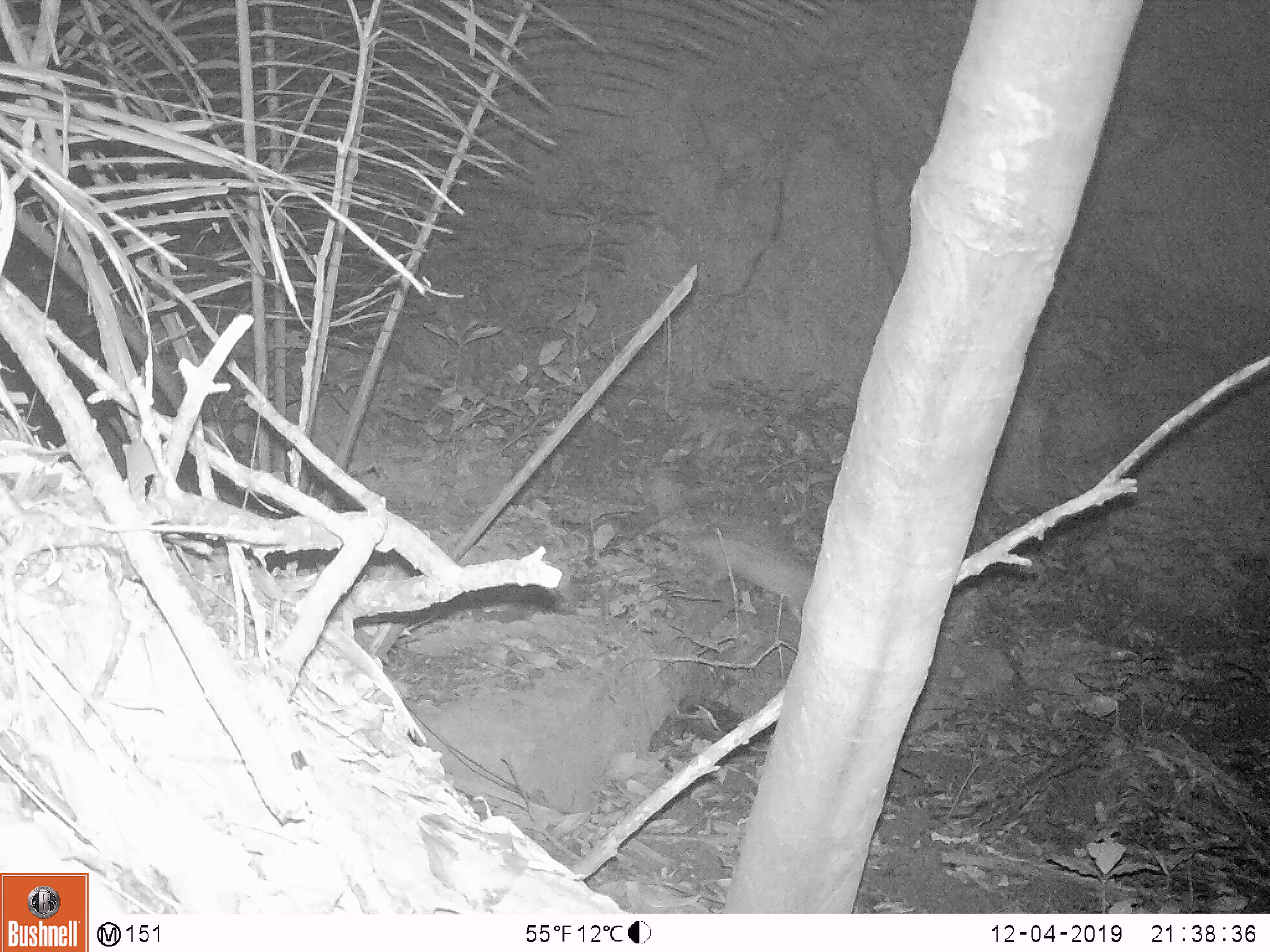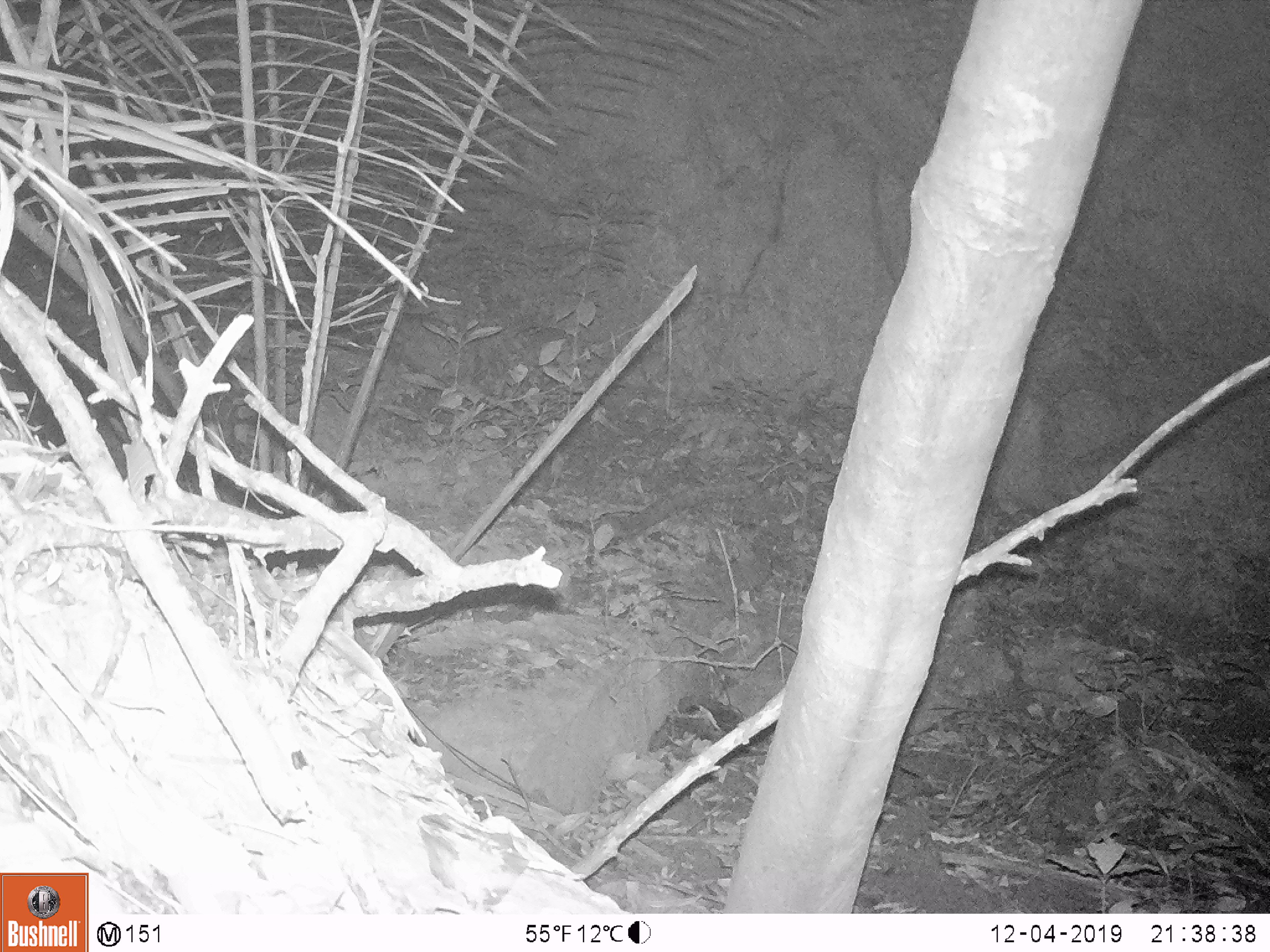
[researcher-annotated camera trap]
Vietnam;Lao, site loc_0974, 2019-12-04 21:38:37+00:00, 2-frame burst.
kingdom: Animalia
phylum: Chordata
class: Mammalia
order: Rodentia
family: Hystricidae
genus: Atherurus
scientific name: Atherurus macrourus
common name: asiatic brush-tailed porcupine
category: asiatic brush tailed porcupine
Asiatic brush tailed porcupine (asiatic brush-tailed porcupine) (Atherurus macrourus). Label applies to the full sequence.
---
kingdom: Animalia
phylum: Chordata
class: Mammalia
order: Rodentia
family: Muridae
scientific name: Muridae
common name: old-world mice and rats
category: unidentified murid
Unidentified murid (old-world mice and rats) (Muridae). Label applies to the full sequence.